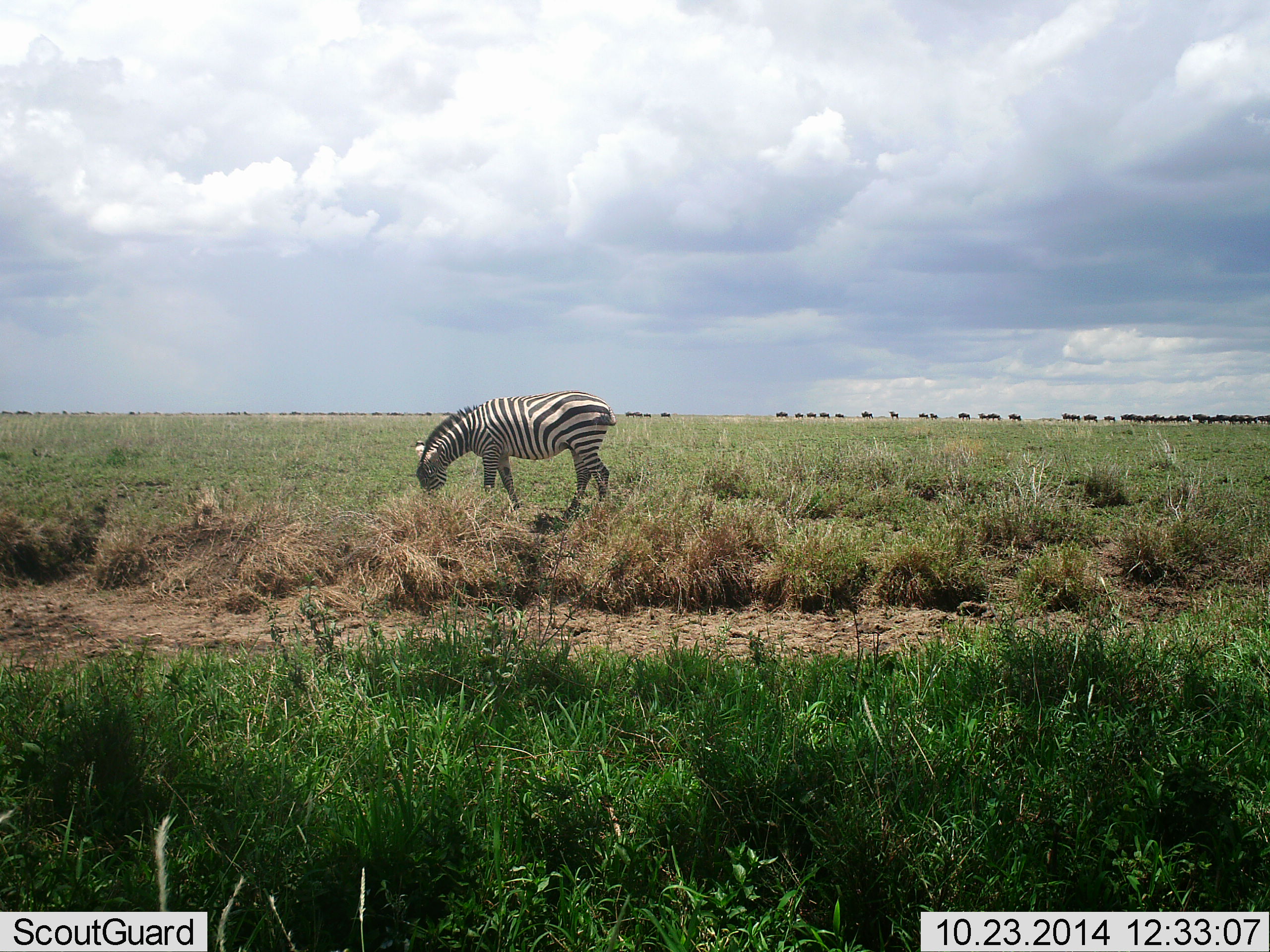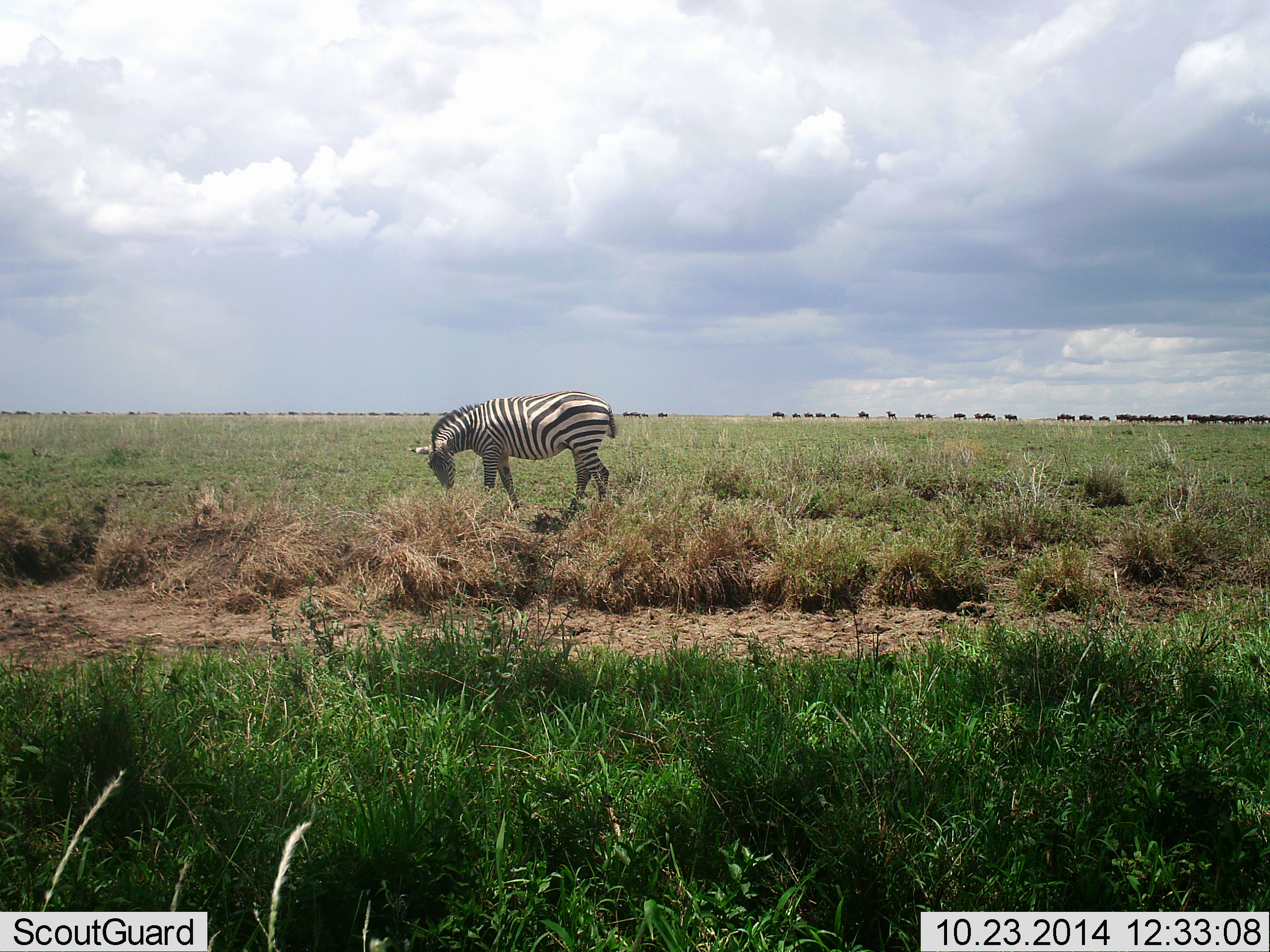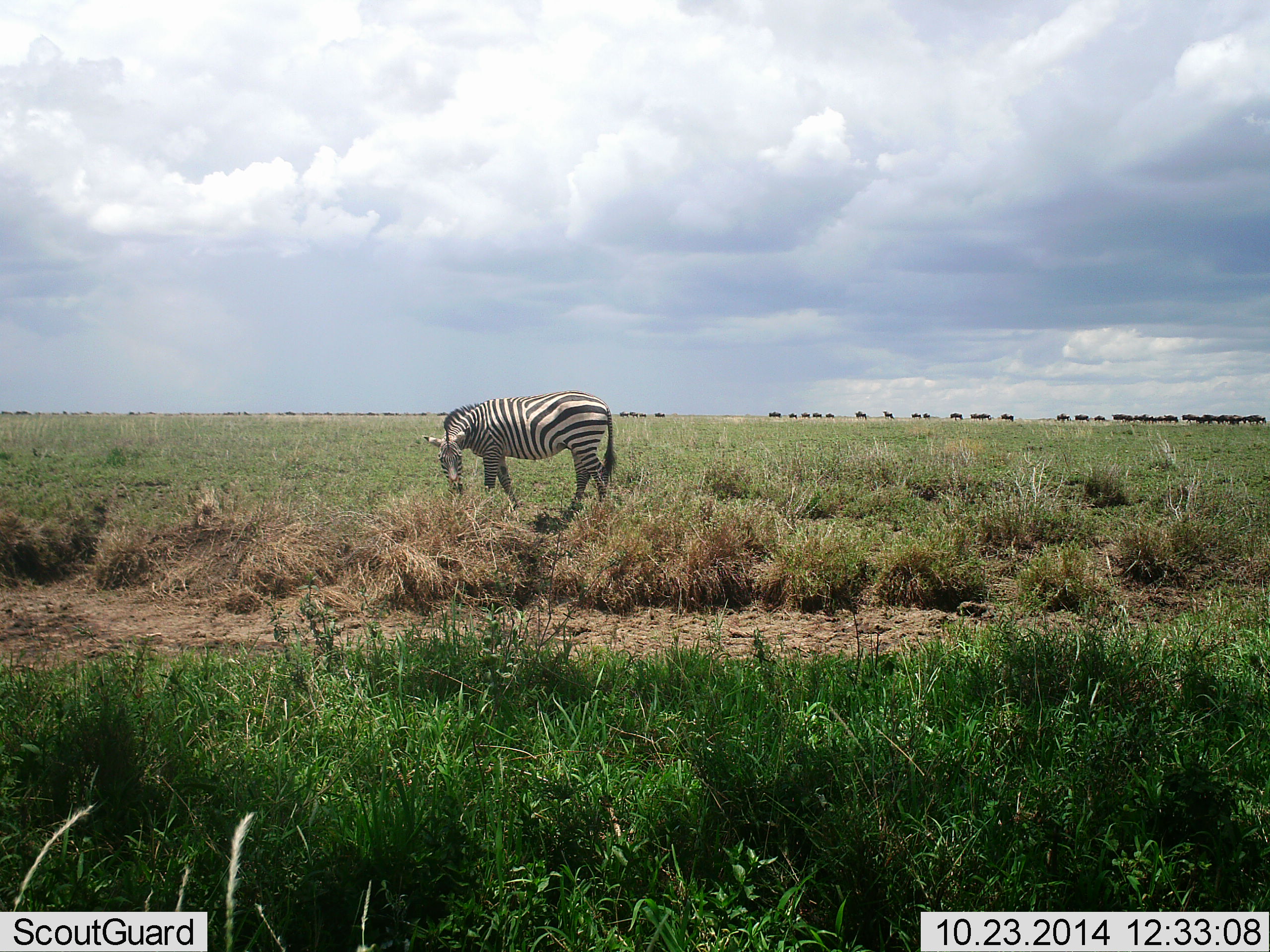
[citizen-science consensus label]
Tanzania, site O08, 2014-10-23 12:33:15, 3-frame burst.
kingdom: Animalia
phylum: Chordata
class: Mammalia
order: Artiodactyla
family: Bovidae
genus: Connochaetes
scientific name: Connochaetes taurinus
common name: blue wildebeest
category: wildebeest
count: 11-50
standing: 10%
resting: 0%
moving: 100%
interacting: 0%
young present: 0%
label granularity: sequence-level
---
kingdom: Animalia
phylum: Chordata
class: Mammalia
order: Perissodactyla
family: Equidae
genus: Equus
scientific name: Equus quagga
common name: plains zebra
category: zebra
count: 1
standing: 36%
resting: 0%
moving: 0%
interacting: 0%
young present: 0%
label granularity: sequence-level